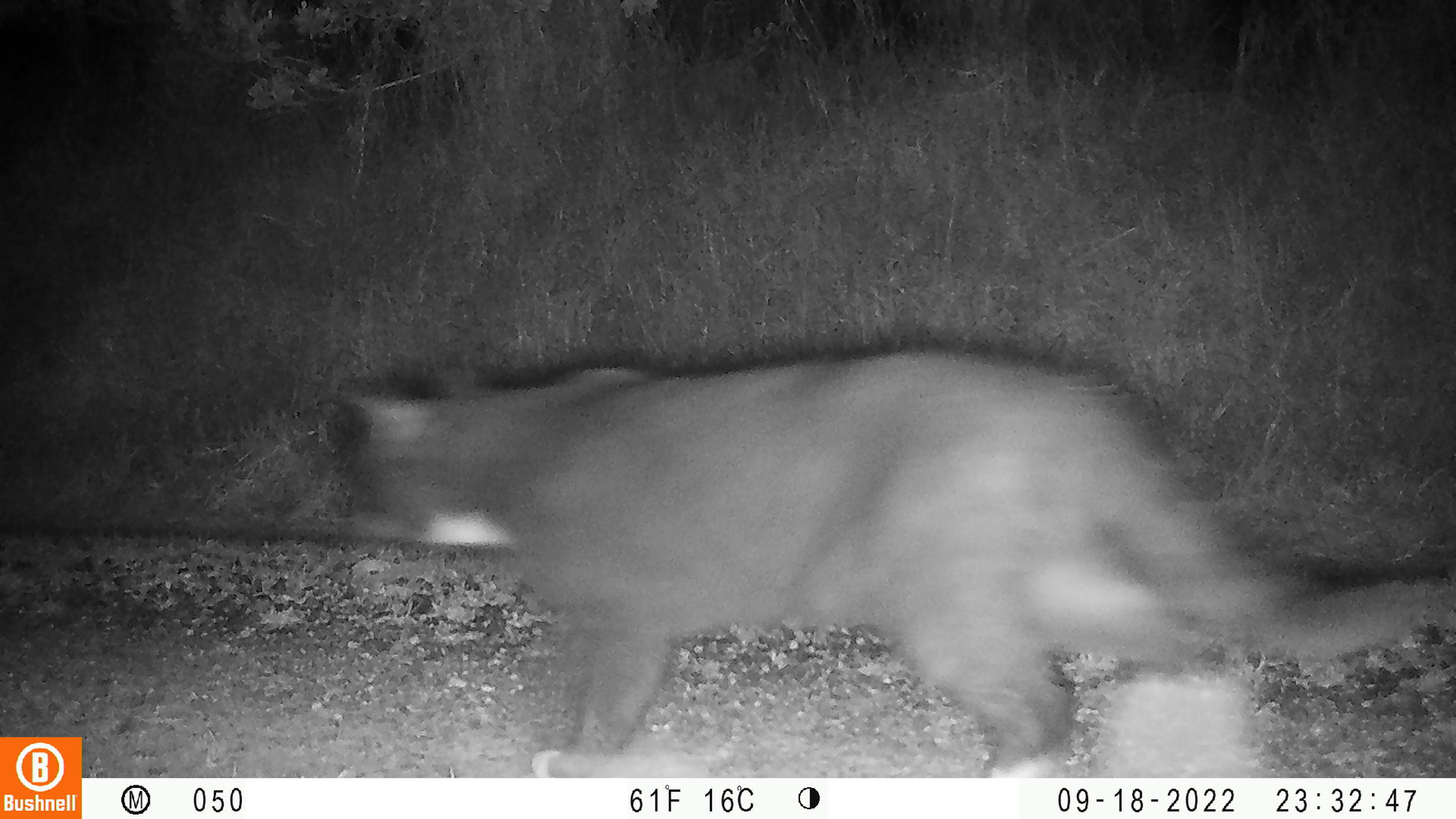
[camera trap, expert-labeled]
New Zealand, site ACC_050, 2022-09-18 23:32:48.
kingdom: Animalia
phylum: Chordata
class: Mammalia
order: Carnivora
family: Felidae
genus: Felis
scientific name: Felis catus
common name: domestic cat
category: cat